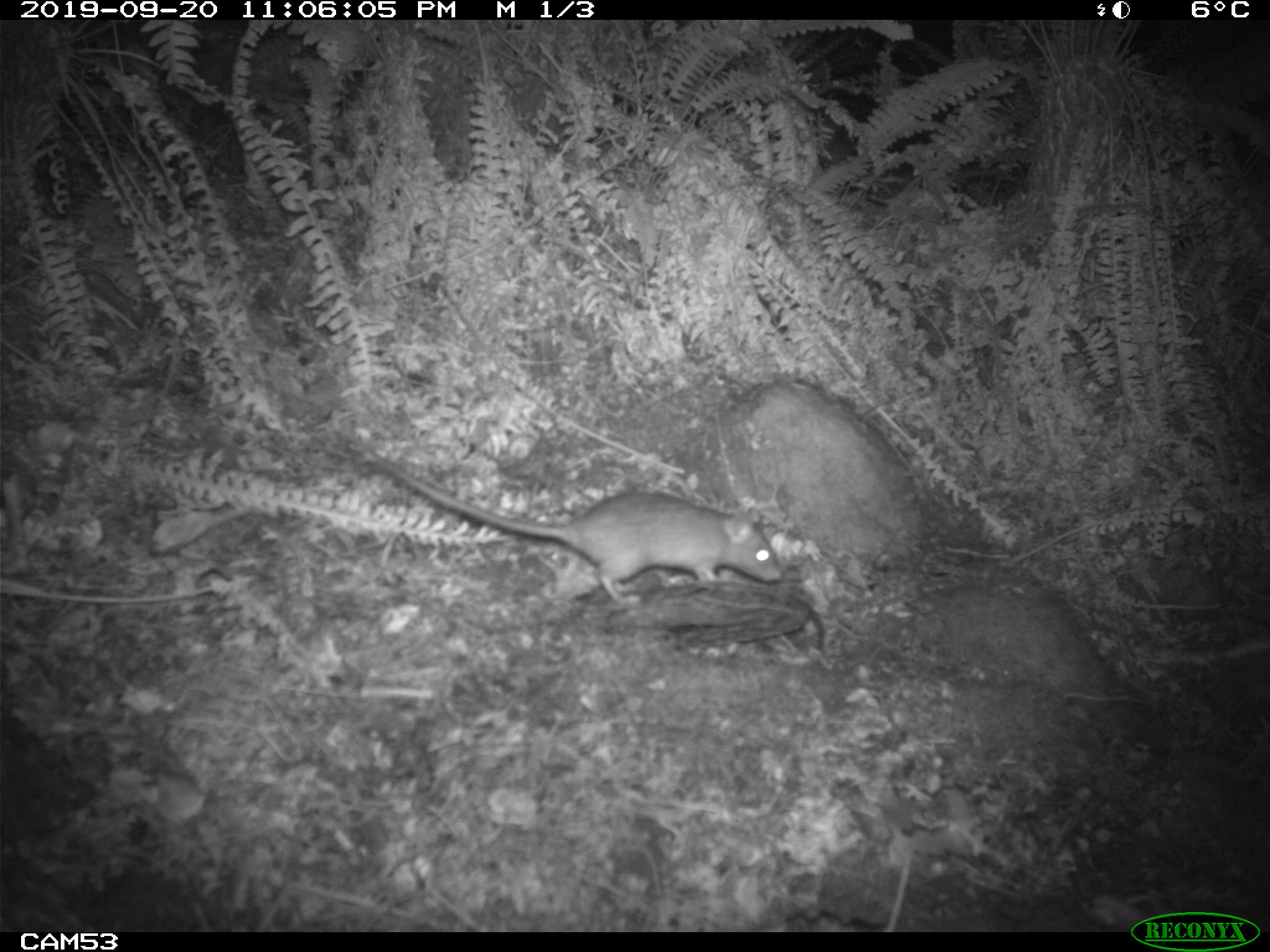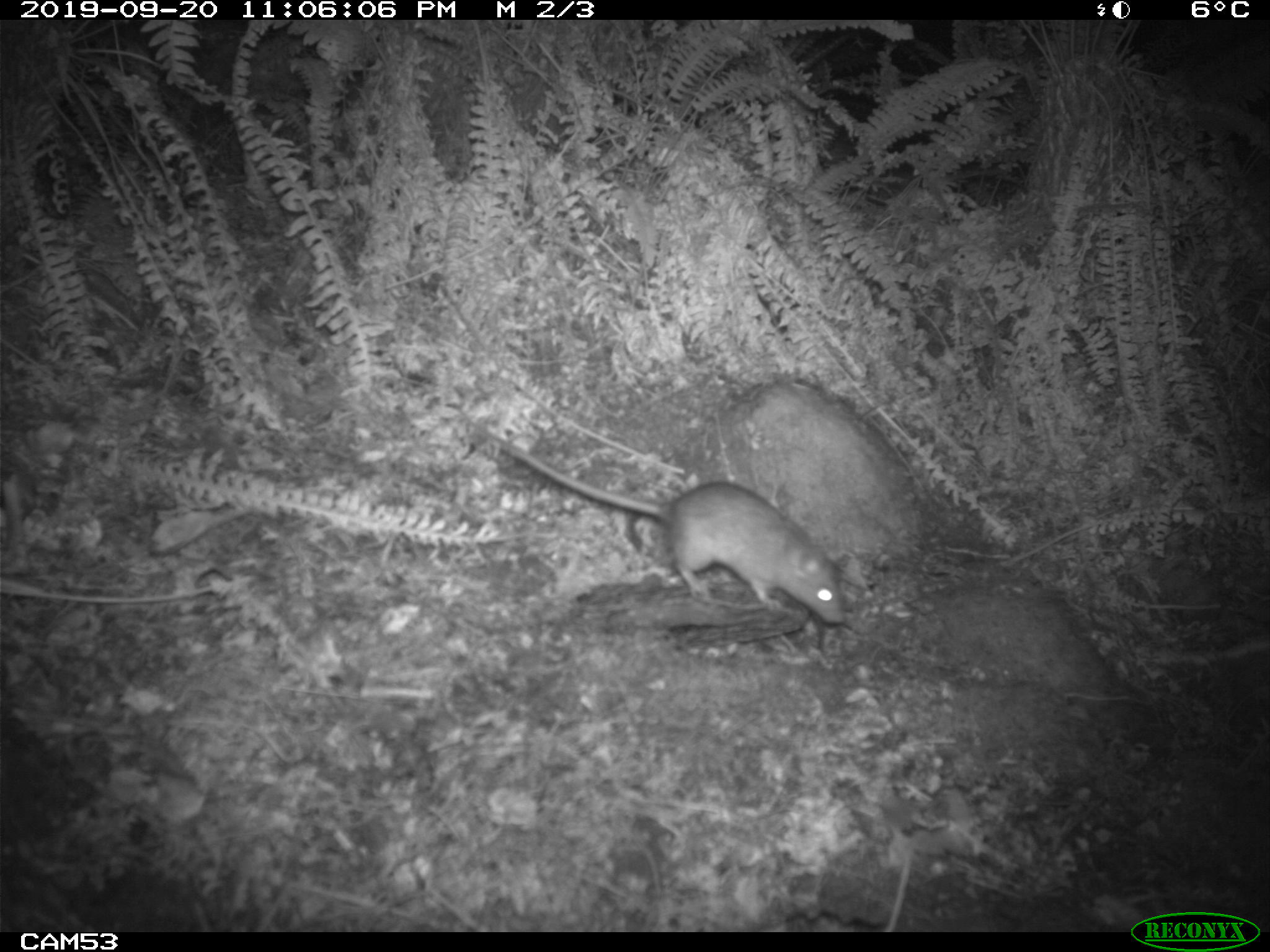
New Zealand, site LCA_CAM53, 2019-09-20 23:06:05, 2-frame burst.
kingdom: Animalia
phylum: Chordata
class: Mammalia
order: Rodentia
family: Muridae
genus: Rattus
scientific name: Rattus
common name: rat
Rat (Rattus).